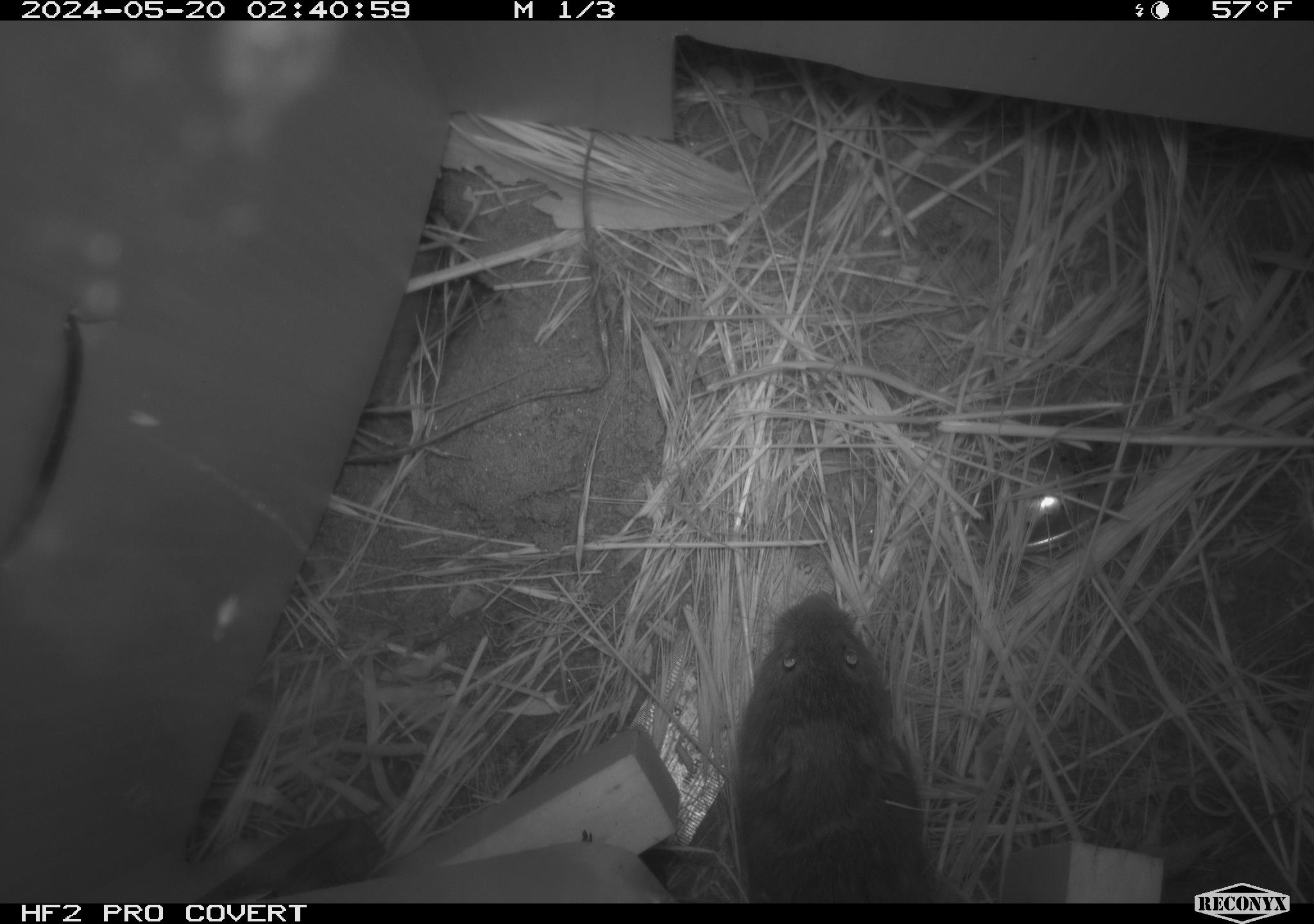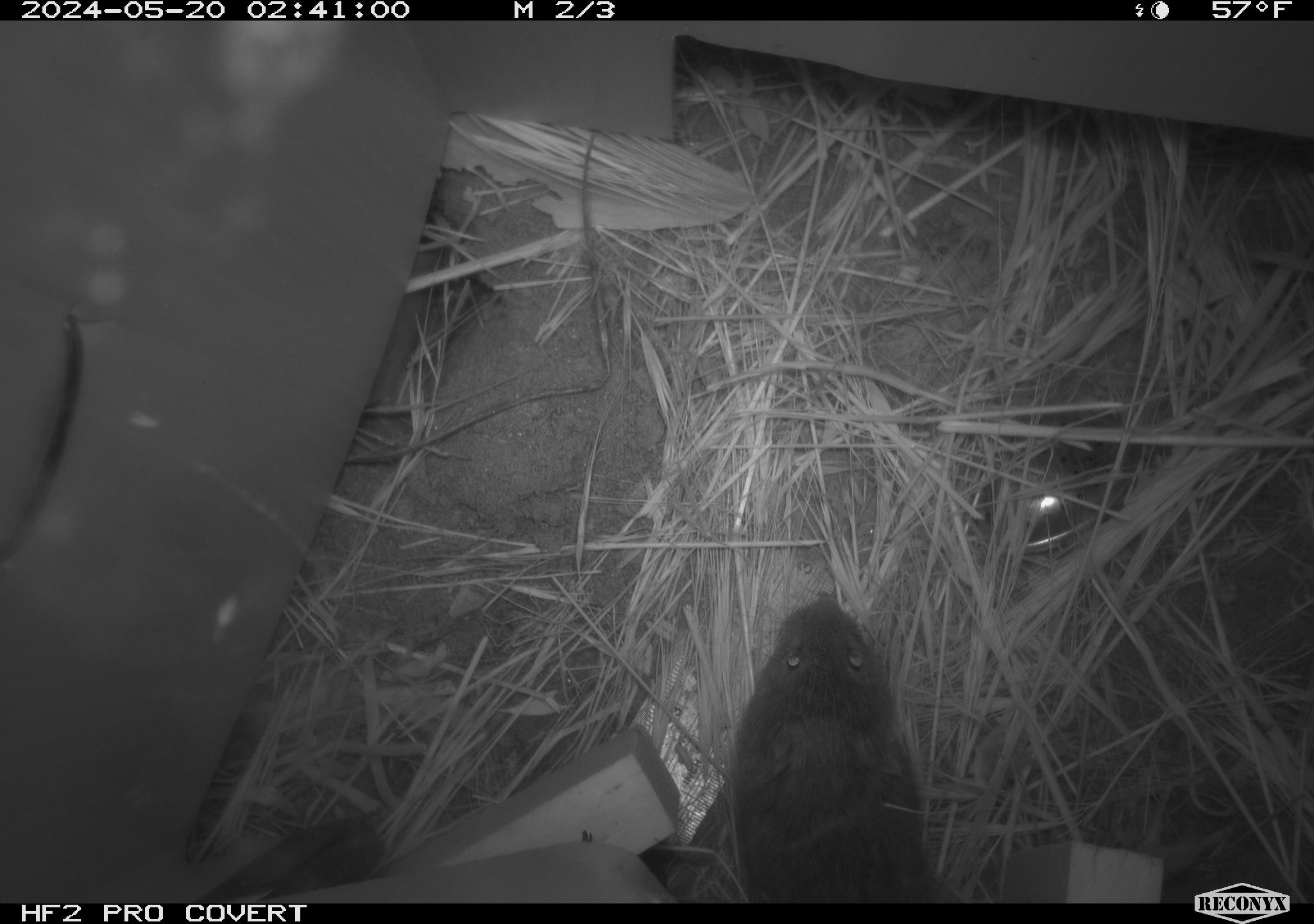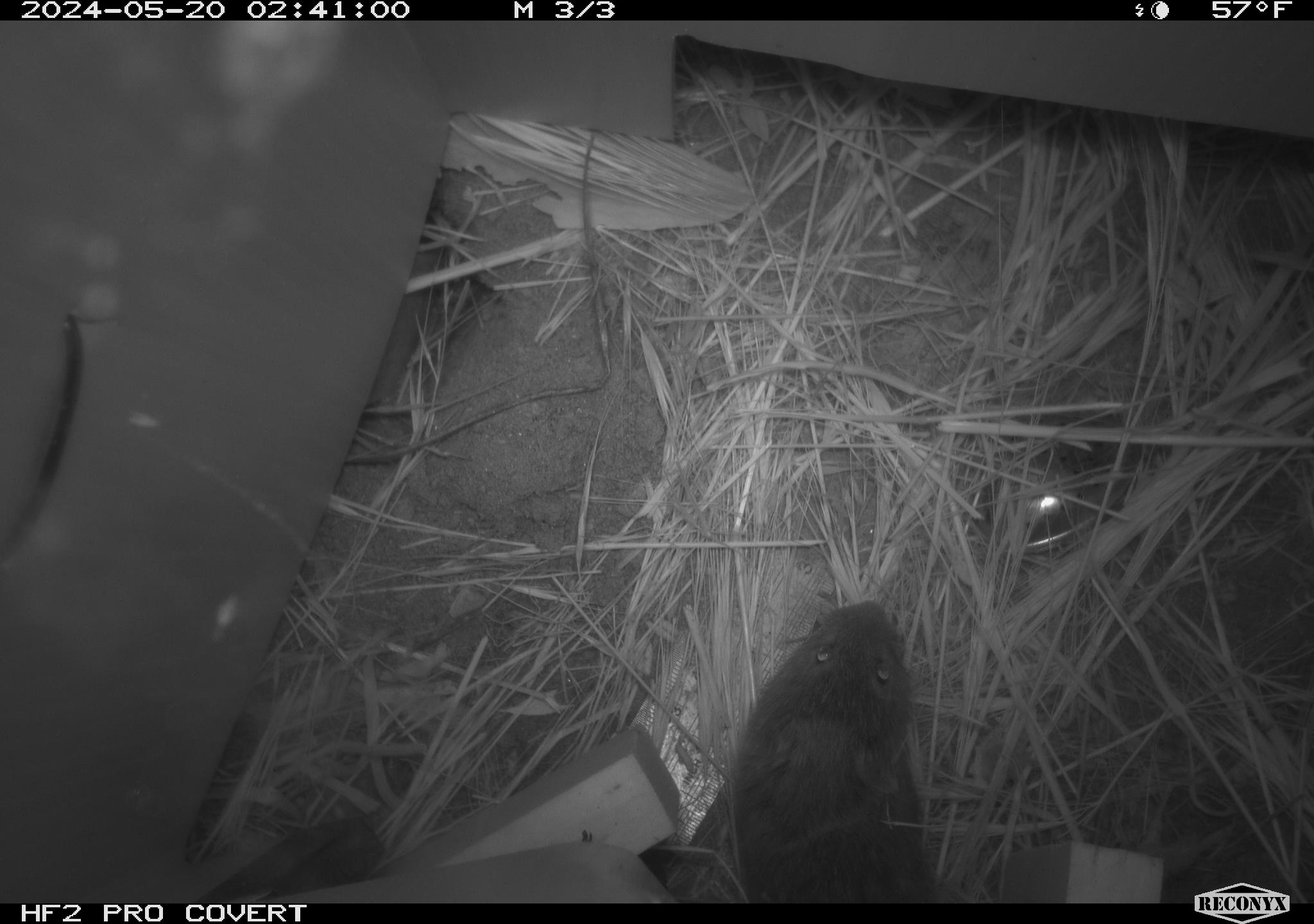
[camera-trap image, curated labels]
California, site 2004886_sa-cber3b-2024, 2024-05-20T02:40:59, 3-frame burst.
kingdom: Animalia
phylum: Chordata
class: Mammalia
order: Rodentia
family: Cricetidae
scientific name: Arvicolinae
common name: voles, lemmings, and muskrats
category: arvicolinae subfamily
Arvicolinae subfamily (voles, lemmings, and muskrats) (Arvicolinae).